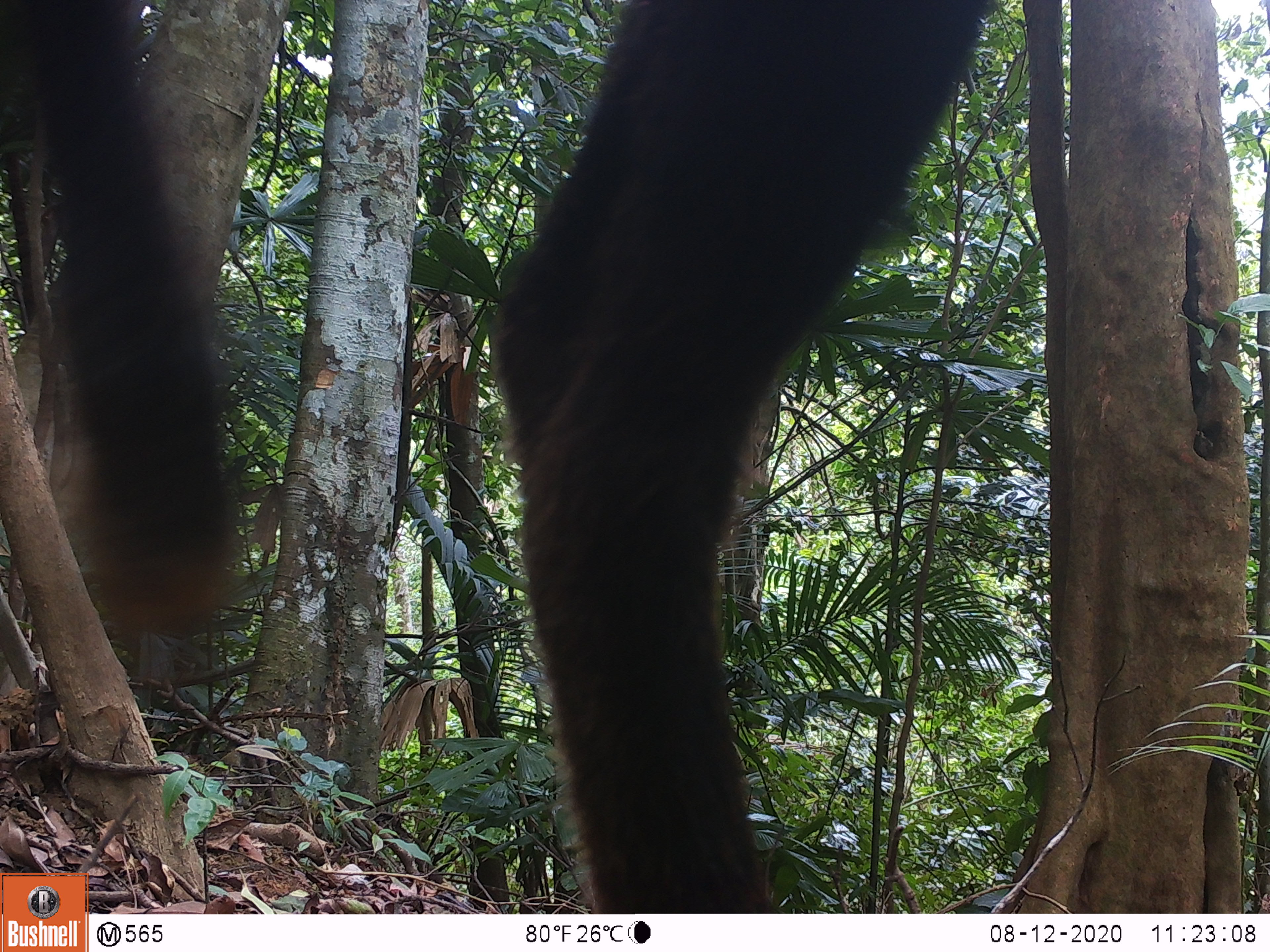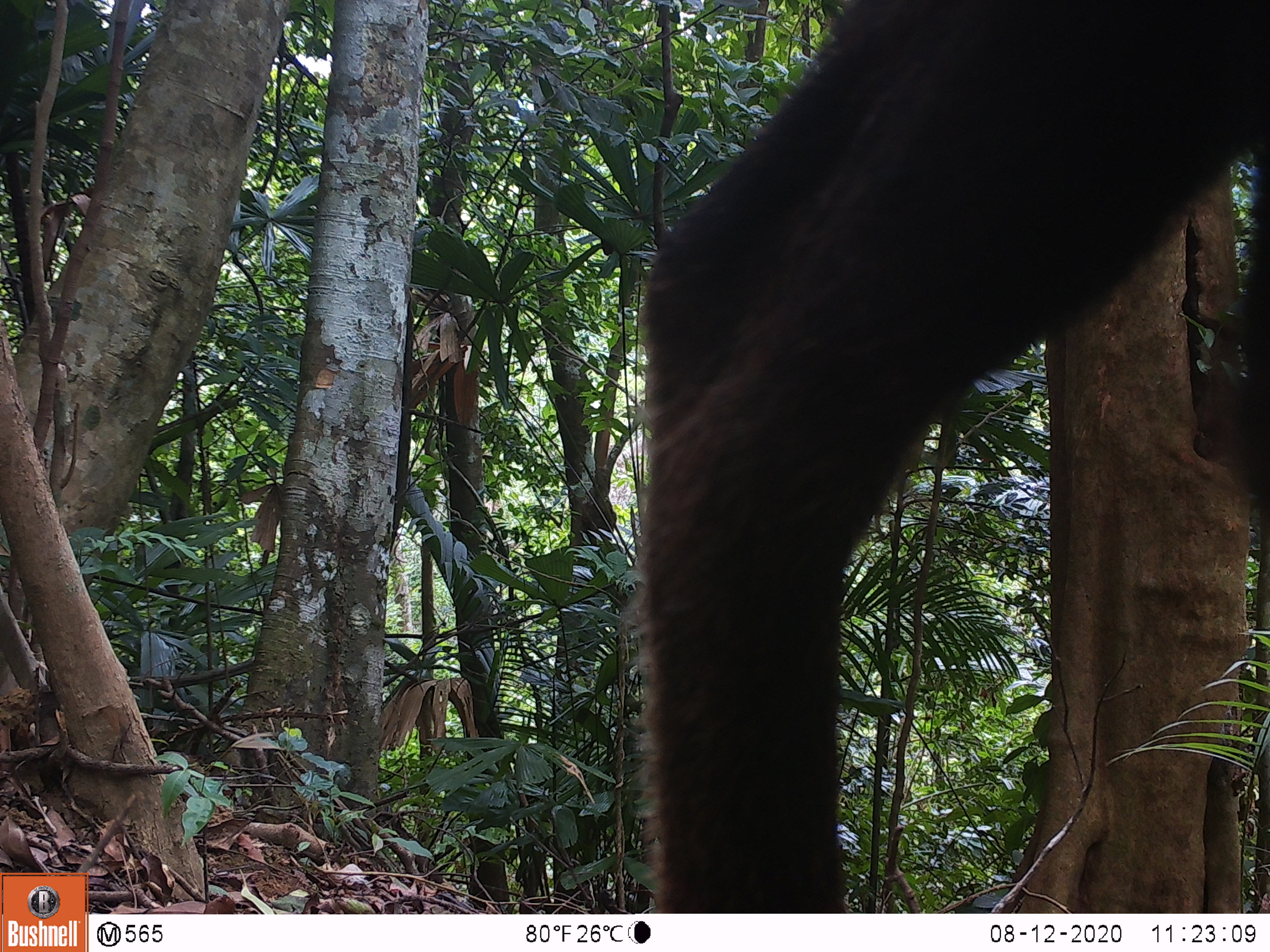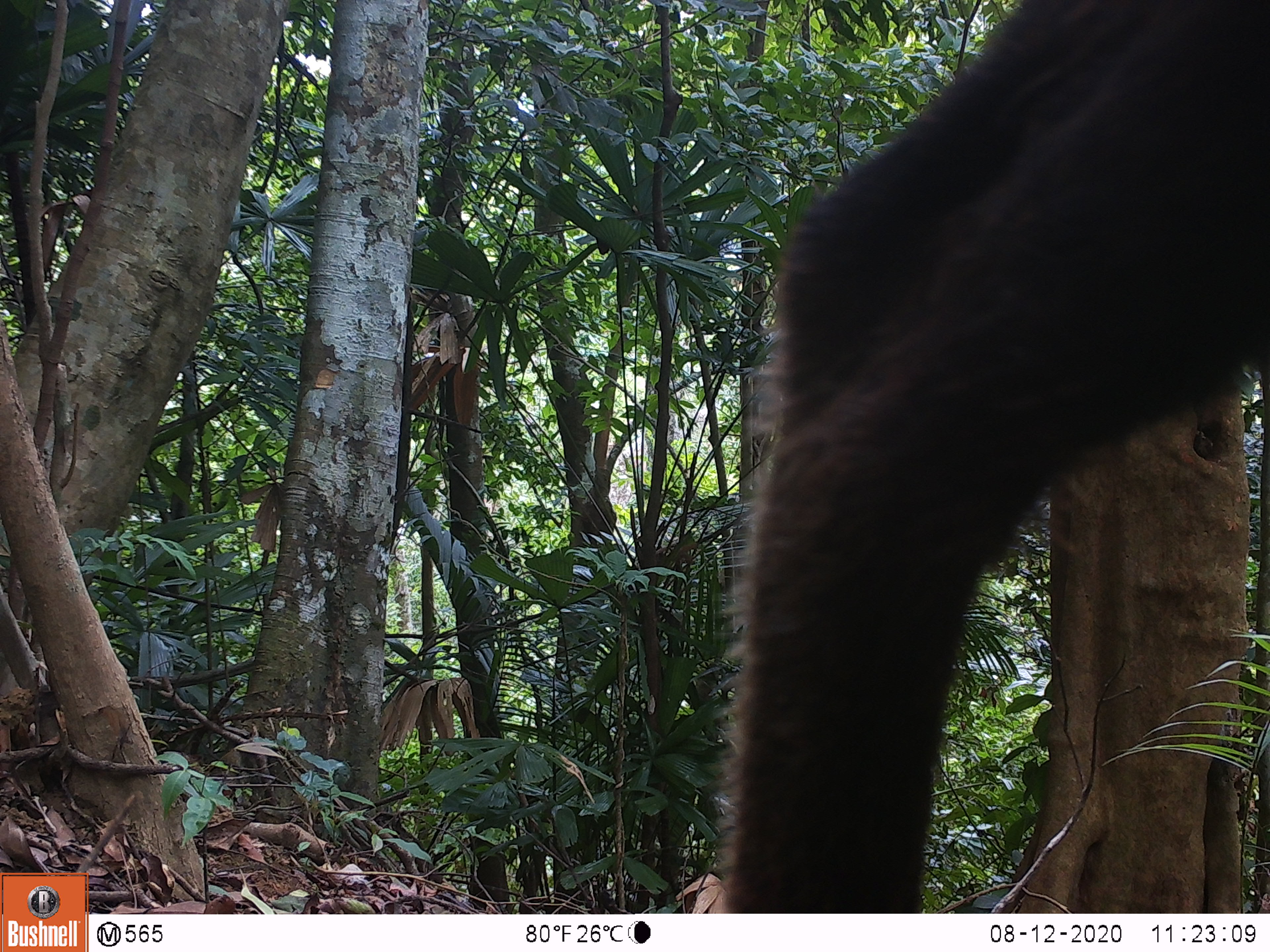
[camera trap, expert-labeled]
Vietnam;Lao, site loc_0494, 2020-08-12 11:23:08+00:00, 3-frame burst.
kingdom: Animalia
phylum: Chordata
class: Mammalia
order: Artiodactyla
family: Bovidae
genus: Capricornis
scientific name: Capricornis sumatraensis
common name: chinese serow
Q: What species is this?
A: Chinese serow (Capricornis sumatraensis).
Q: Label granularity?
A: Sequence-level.